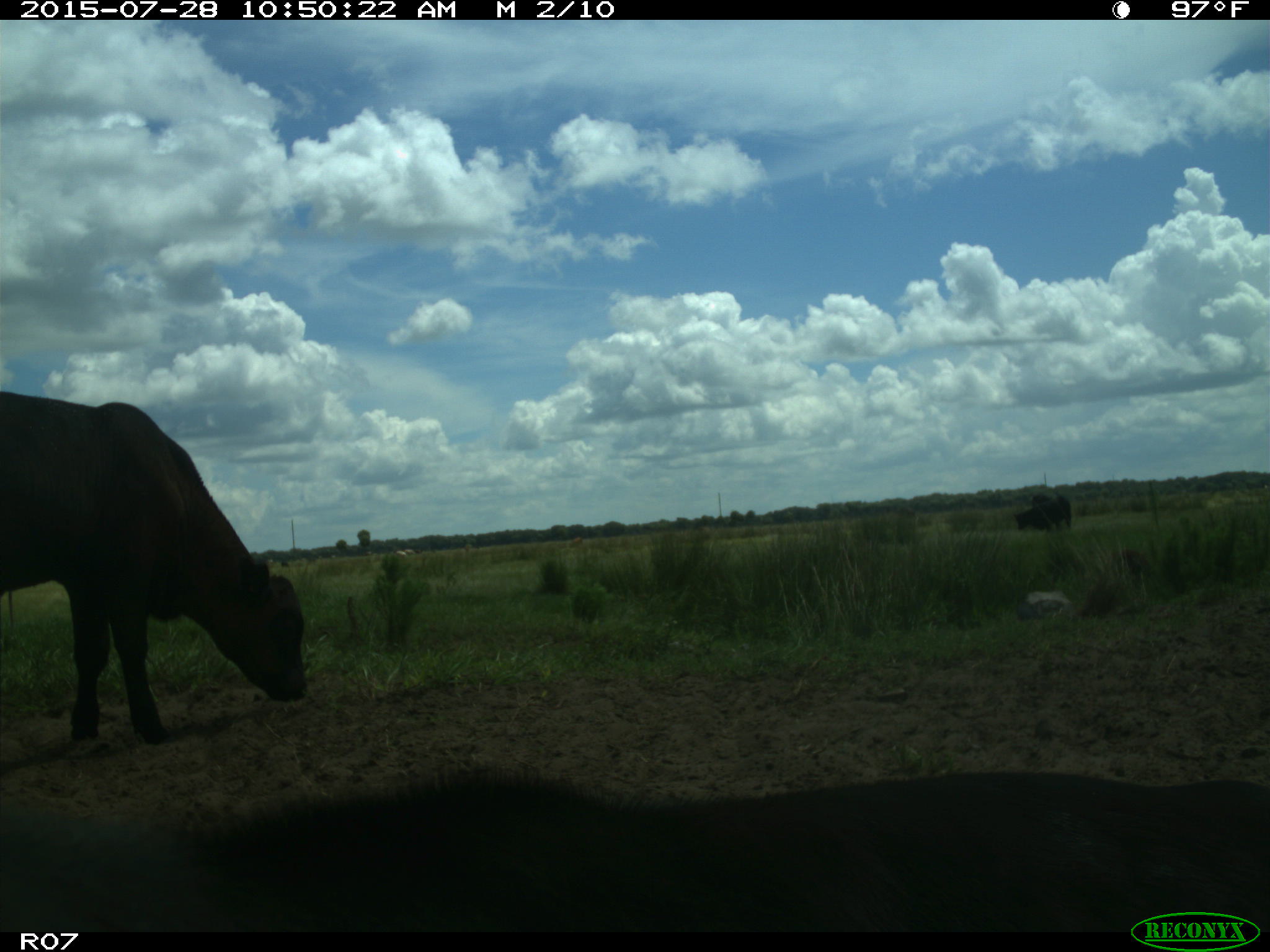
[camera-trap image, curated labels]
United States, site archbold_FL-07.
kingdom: Animalia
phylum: Chordata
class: Mammalia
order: Artiodactyla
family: Bovidae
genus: Bos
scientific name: Bos taurus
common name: domestic cow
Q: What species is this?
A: Bos taurus (domestic cow).